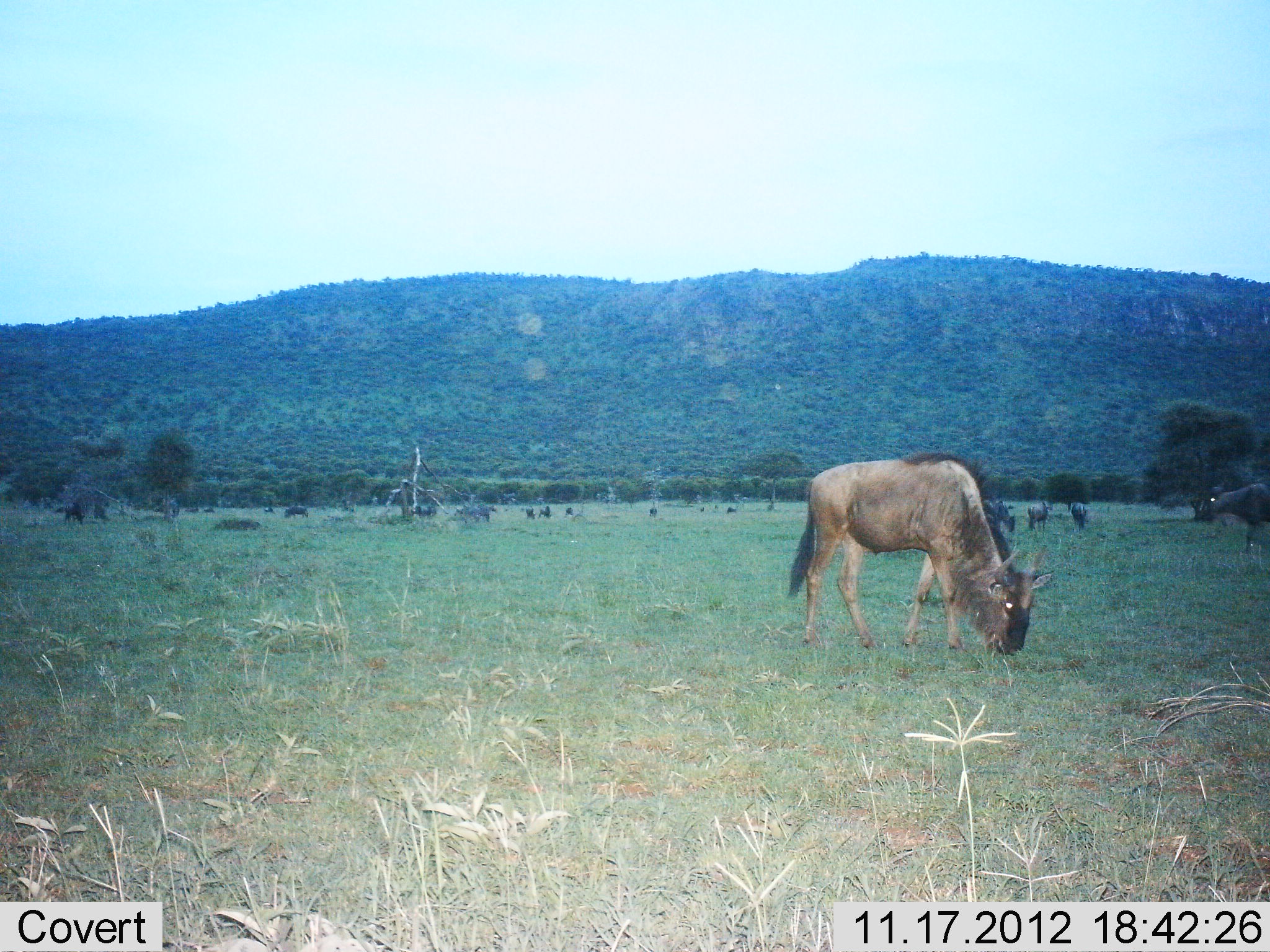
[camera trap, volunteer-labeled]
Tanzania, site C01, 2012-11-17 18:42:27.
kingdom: Animalia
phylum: Chordata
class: Mammalia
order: Artiodactyla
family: Bovidae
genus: Connochaetes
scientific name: Connochaetes taurinus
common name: blue wildebeest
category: wildebeest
Wildebeest (blue wildebeest) (Connochaetes taurinus), count 5. Behavior (volunteer vote fractions): standing 75%, resting 0%, moving 8%, interacting 0%. Young present (vote fraction): 0%. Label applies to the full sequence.